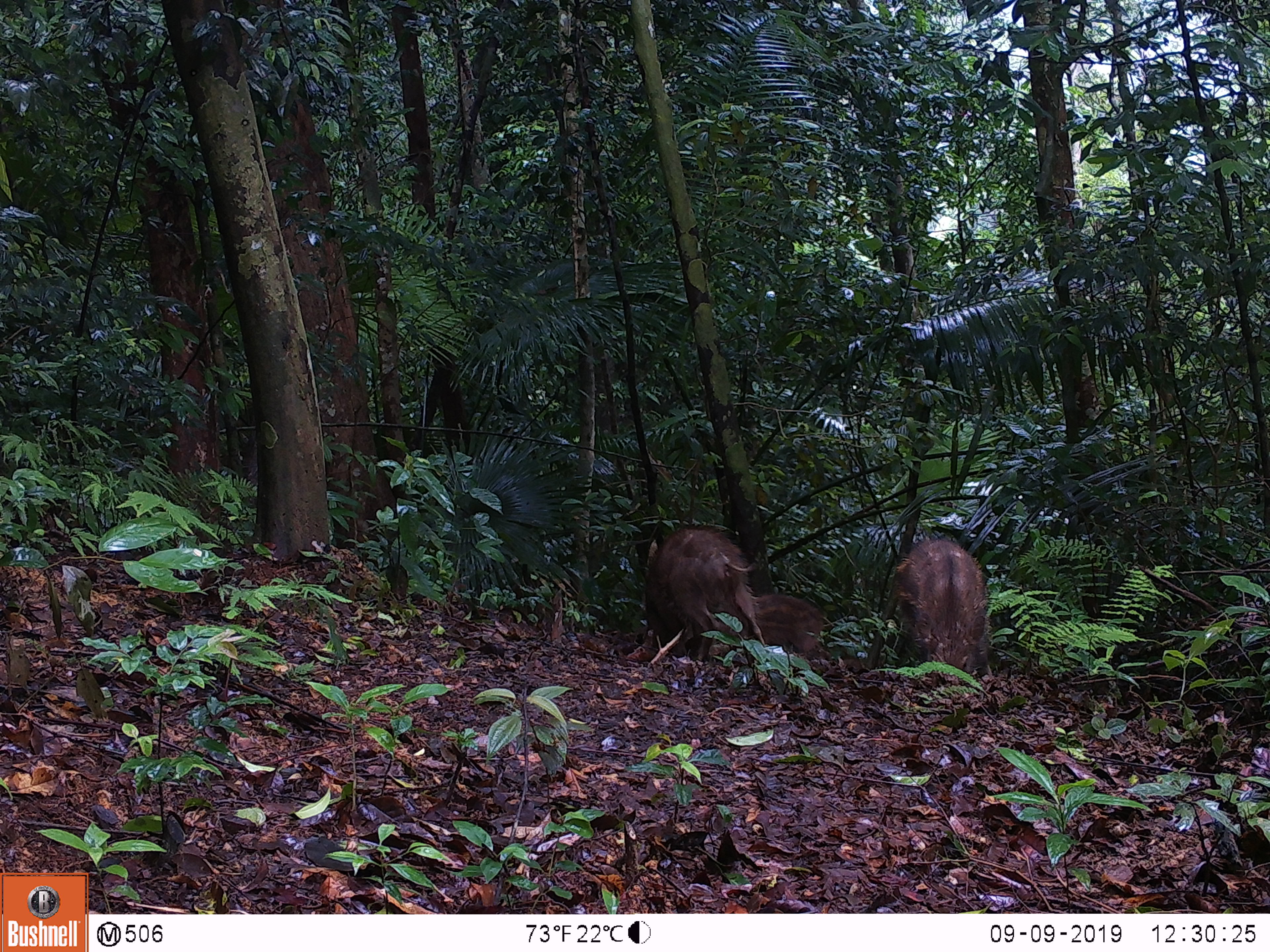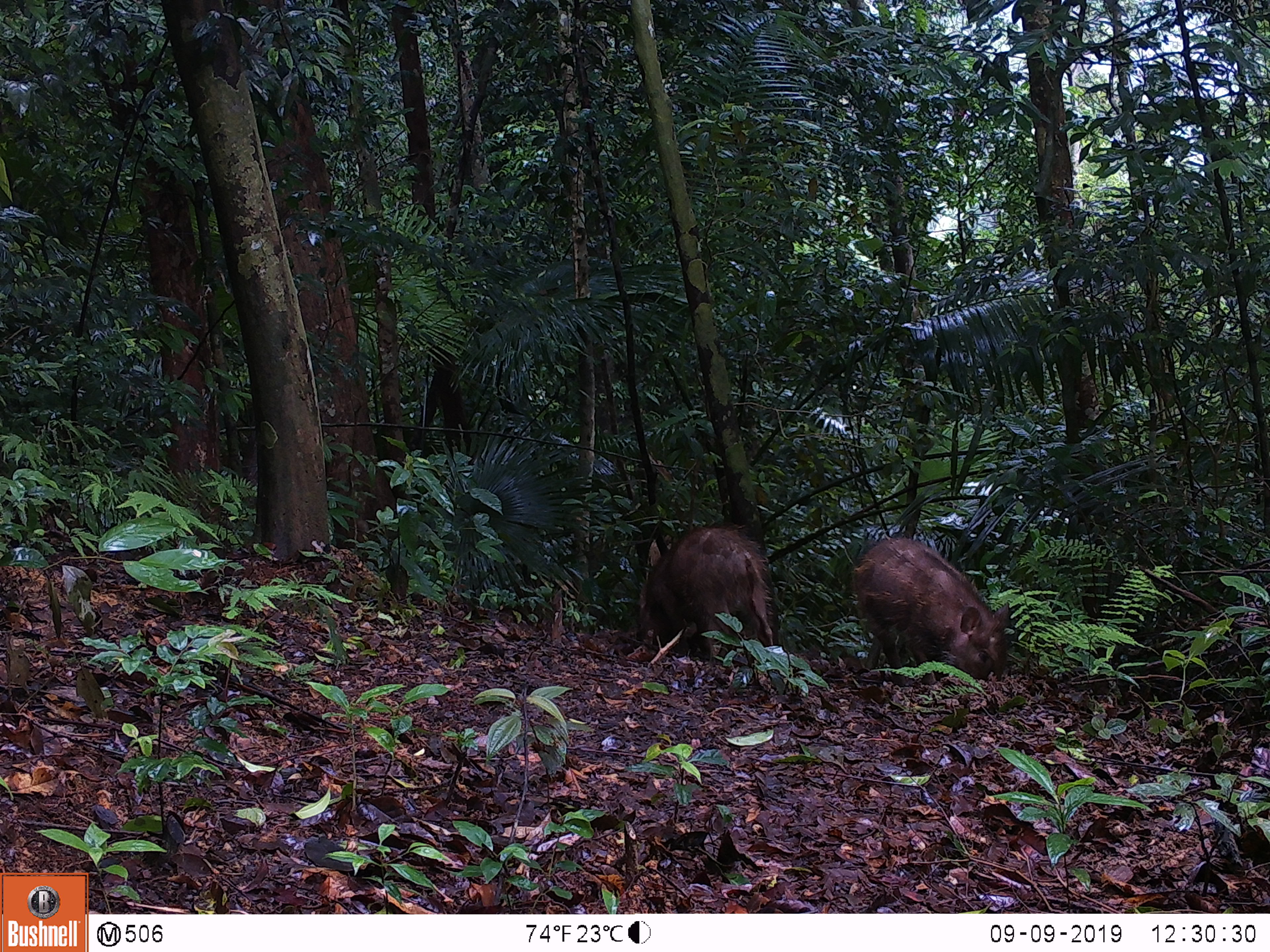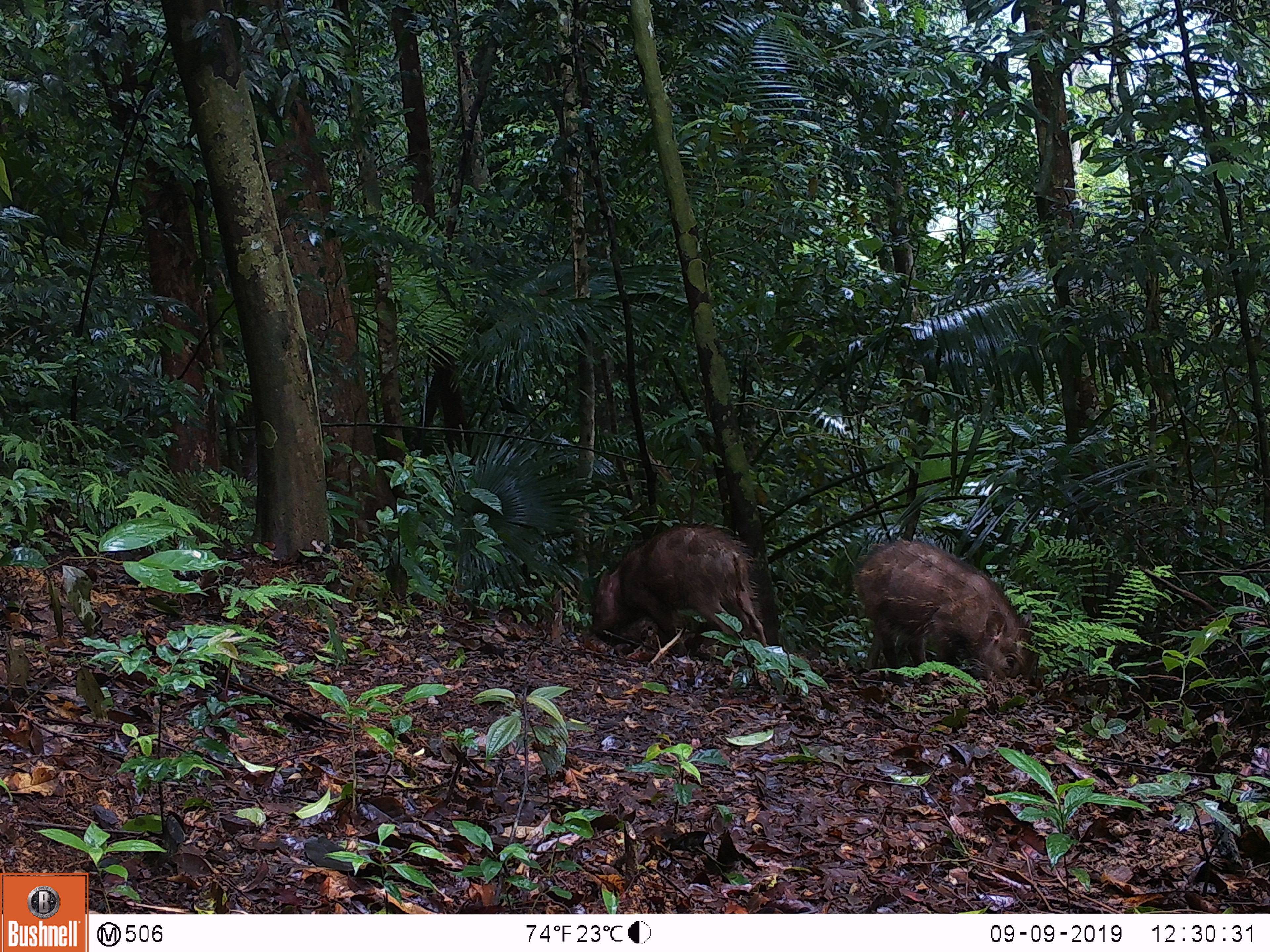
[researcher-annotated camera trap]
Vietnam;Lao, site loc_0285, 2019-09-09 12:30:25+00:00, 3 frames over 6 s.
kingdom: Animalia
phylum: Chordata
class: Mammalia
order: Artiodactyla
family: Suidae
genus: Sus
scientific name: Sus scrofa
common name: eurasian wild pig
Eurasian wild pig (Sus scrofa). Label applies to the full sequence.